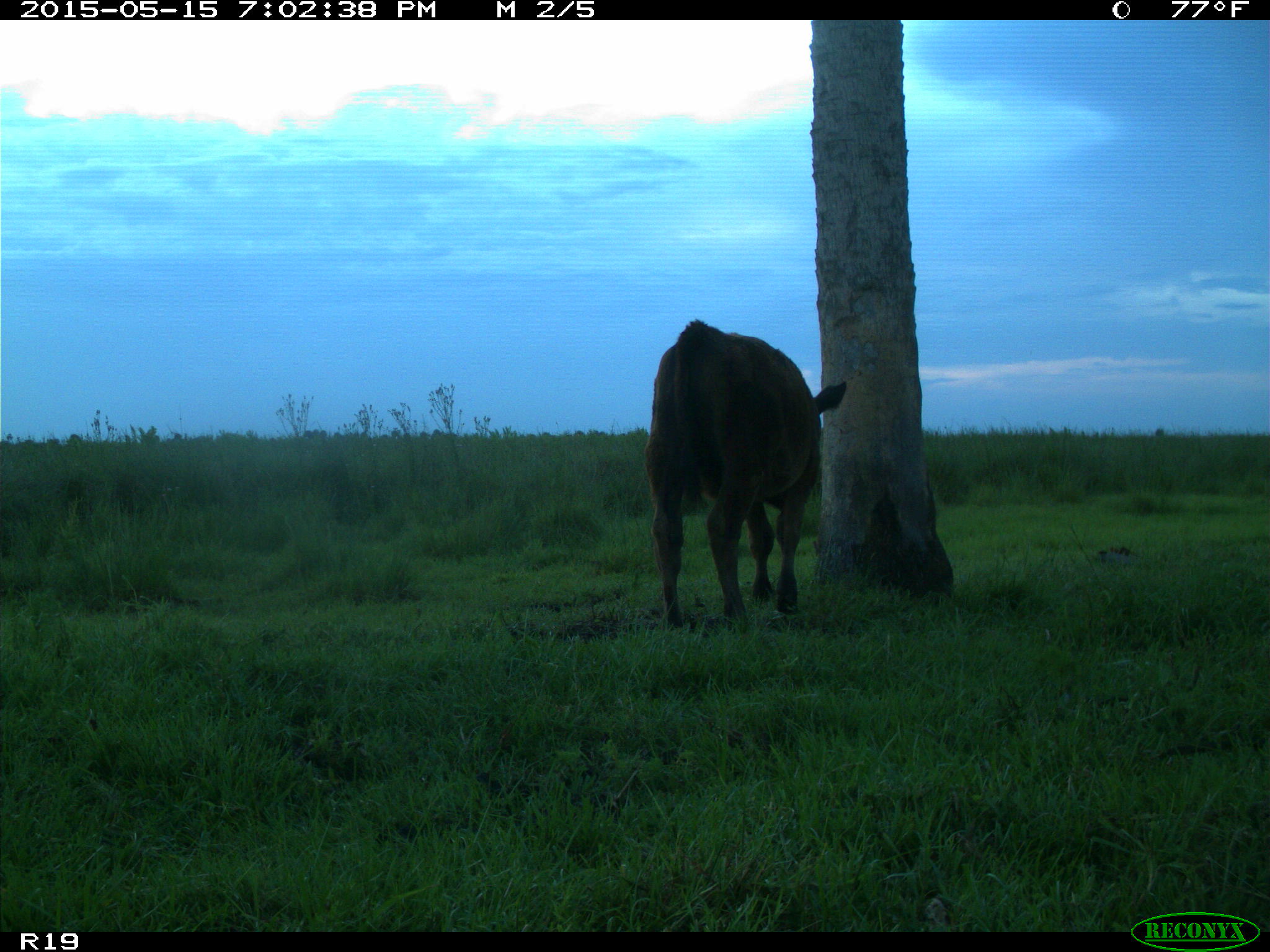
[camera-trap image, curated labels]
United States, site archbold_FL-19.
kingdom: Animalia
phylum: Chordata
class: Mammalia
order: Artiodactyla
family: Bovidae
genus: Bos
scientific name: Bos taurus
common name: domestic cow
Bos taurus (domestic cow).